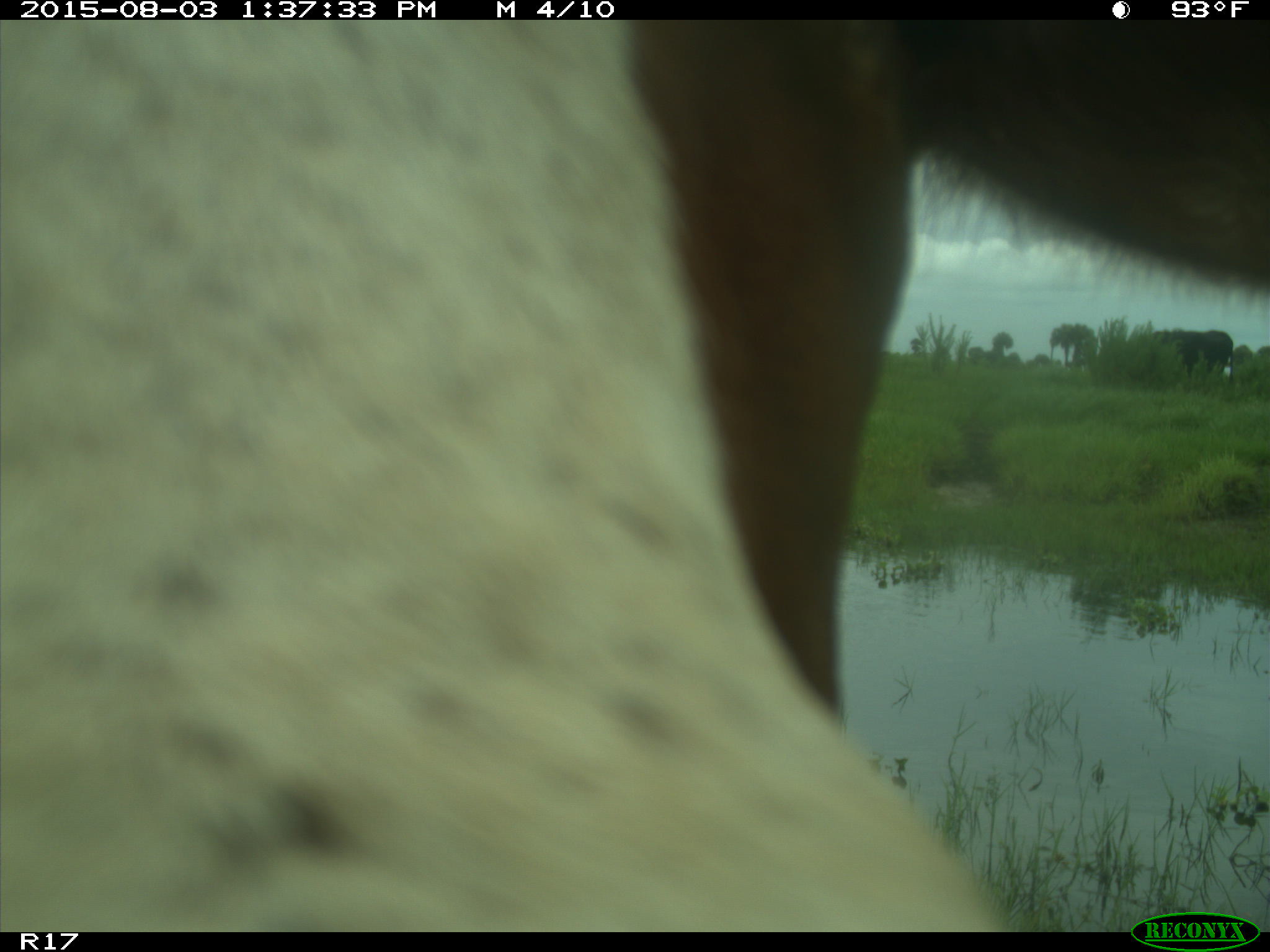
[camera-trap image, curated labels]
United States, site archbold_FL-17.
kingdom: Animalia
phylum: Chordata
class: Mammalia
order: Artiodactyla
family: Bovidae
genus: Bos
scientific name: Bos taurus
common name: domestic cow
Bos taurus (domestic cow).